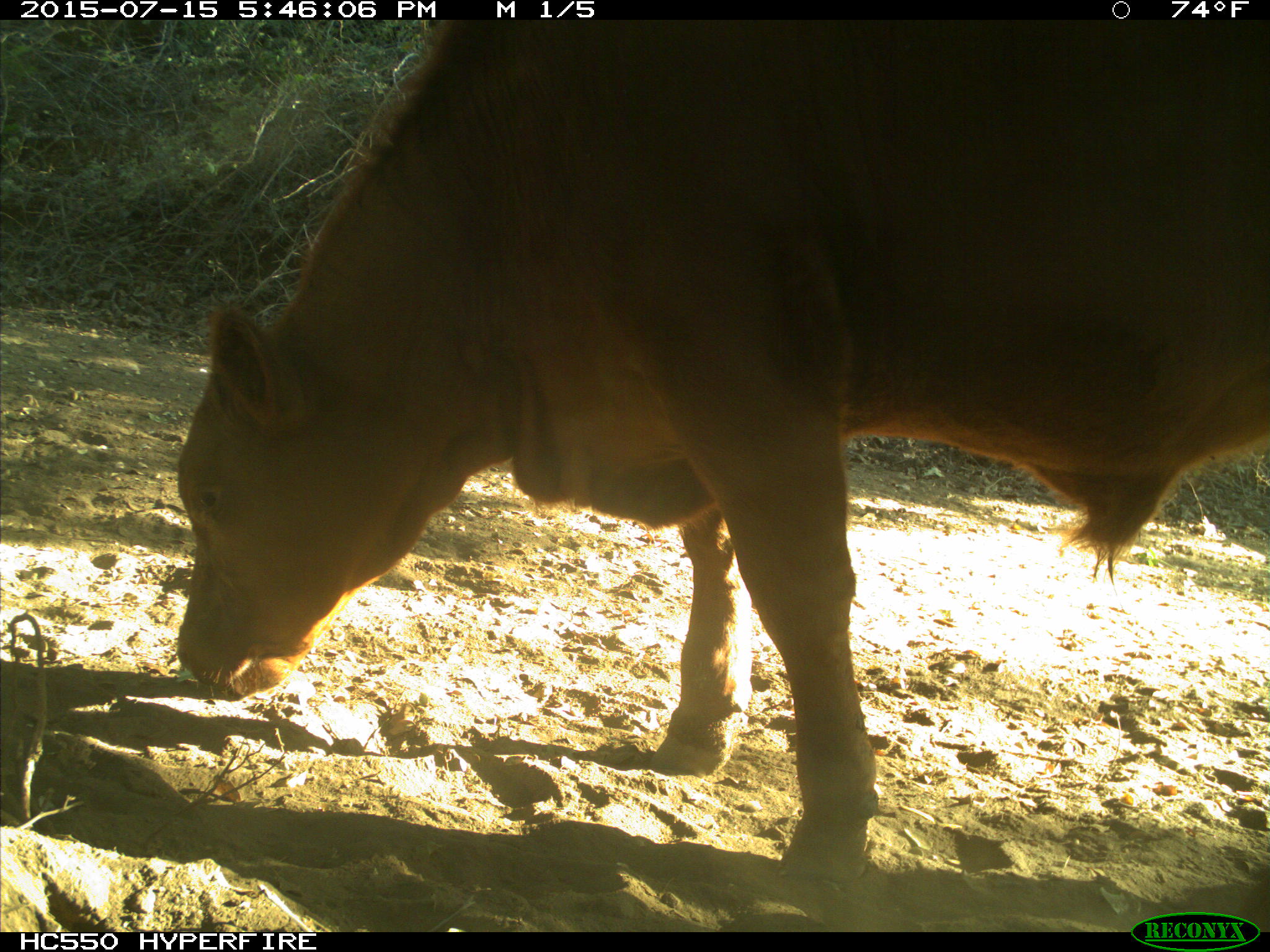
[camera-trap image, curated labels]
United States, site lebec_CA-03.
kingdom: Animalia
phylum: Chordata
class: Mammalia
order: Artiodactyla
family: Bovidae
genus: Bos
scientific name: Bos taurus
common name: domestic cow